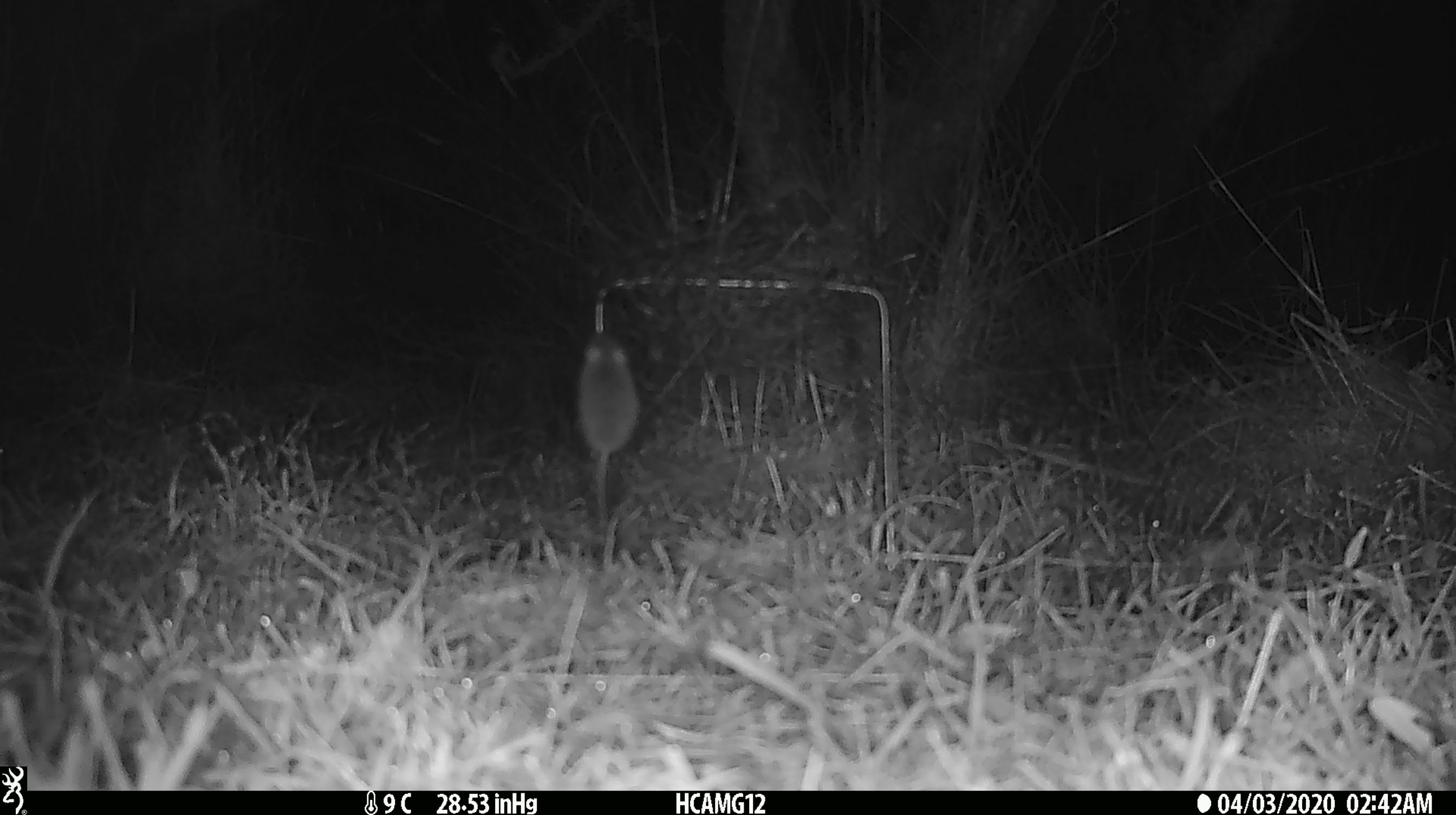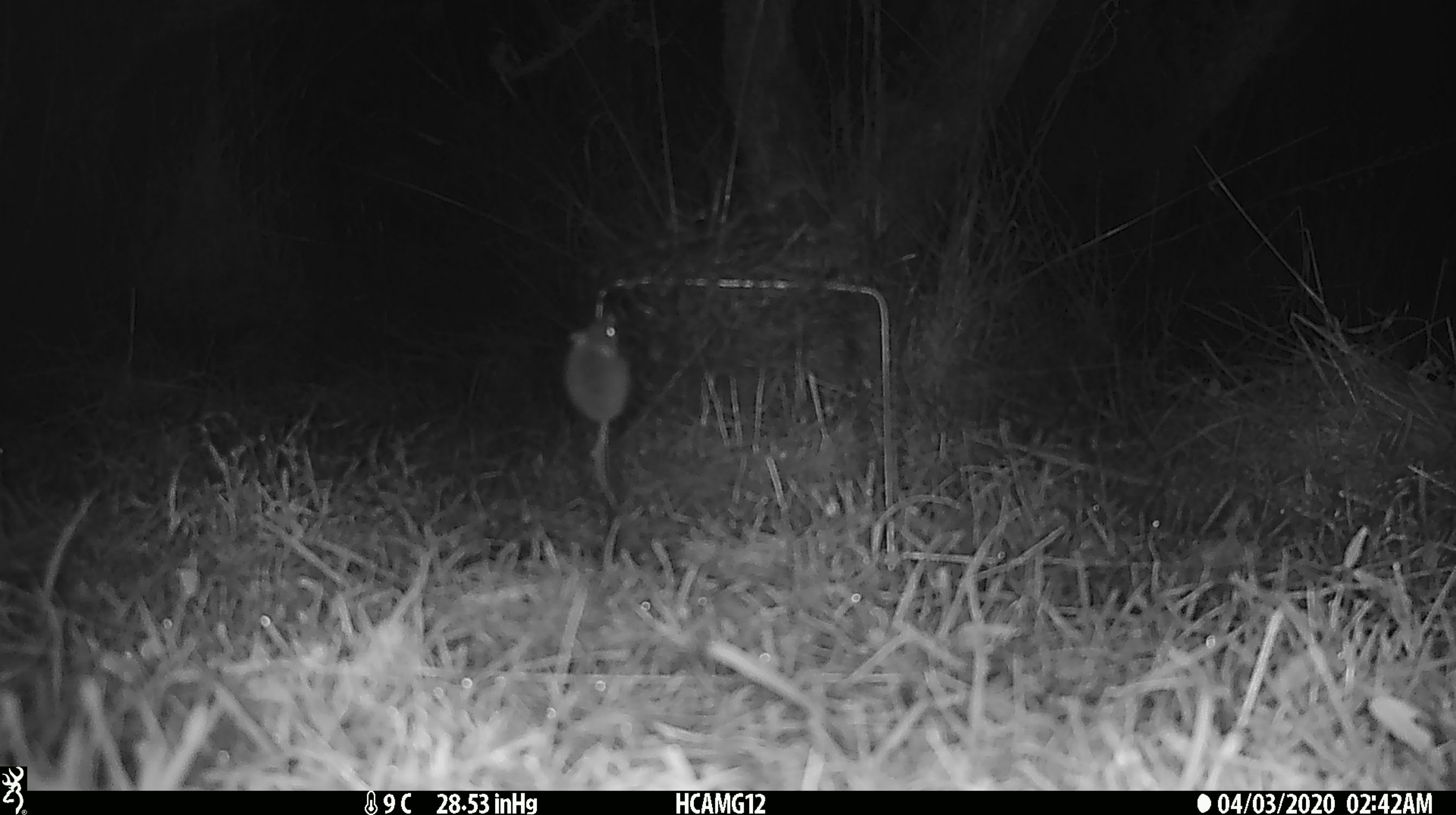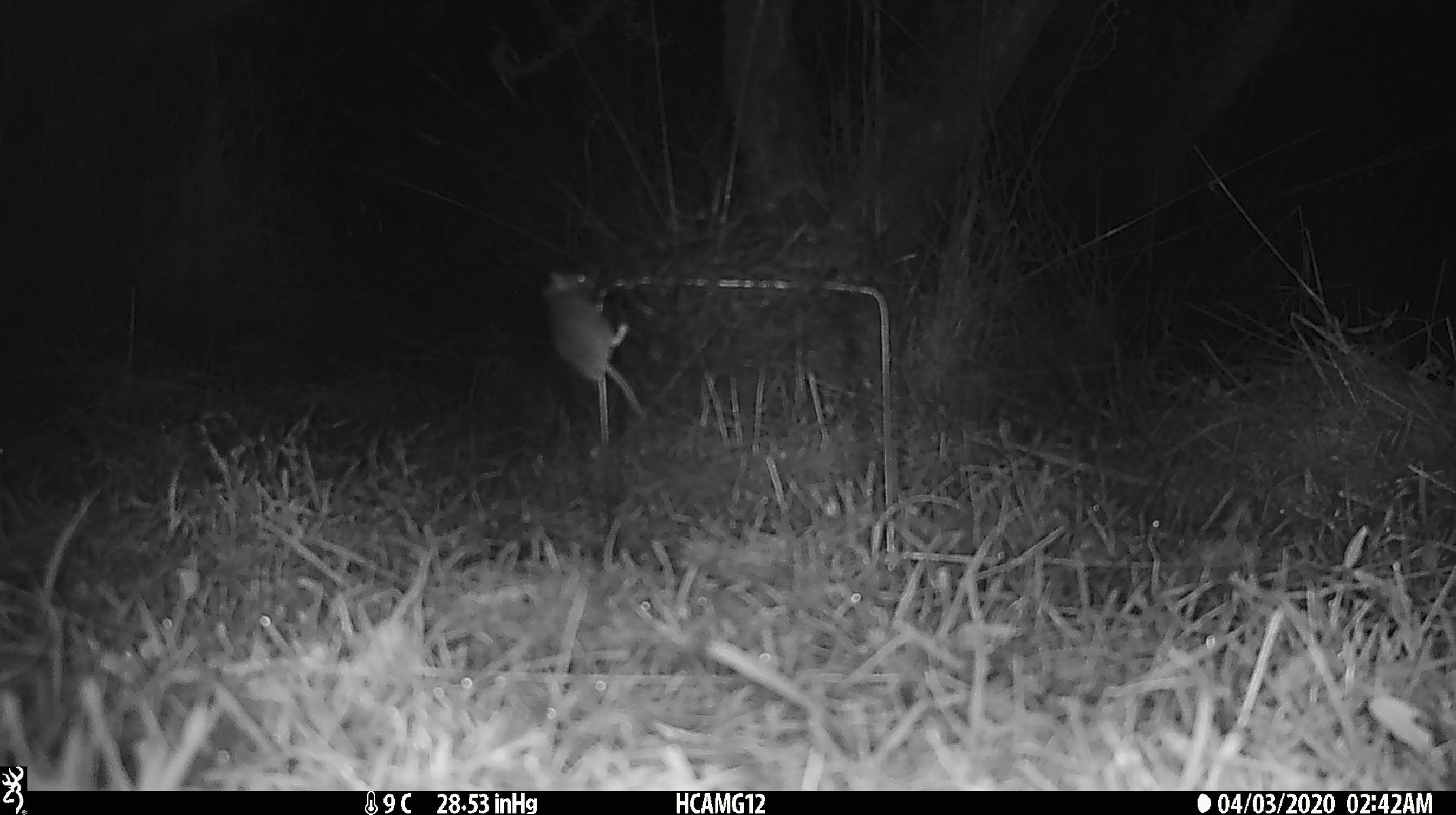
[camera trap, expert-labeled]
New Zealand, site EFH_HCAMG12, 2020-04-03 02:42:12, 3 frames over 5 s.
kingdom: Animalia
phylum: Chordata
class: Mammalia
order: Rodentia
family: Muridae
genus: Mus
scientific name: Mus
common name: mouse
Mouse (Mus).